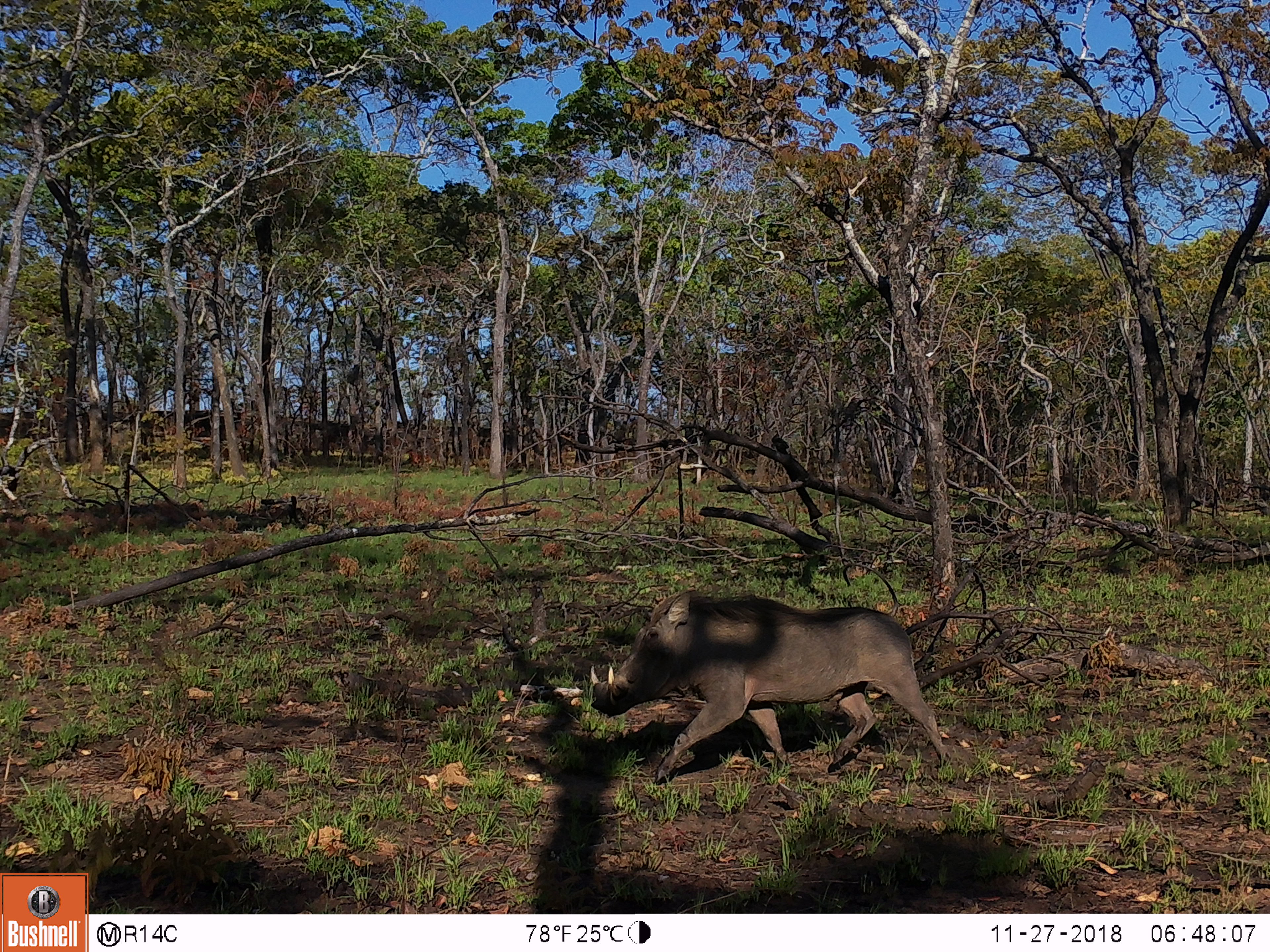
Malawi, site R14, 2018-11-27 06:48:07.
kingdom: Animalia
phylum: Chordata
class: Mammalia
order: Artiodactyla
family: Suidae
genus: Phacochoerus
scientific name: Phacochoerus africanus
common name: common warthog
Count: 1.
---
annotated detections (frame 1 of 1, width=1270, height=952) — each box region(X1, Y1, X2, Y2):
common warthog: region(585, 556, 956, 783)